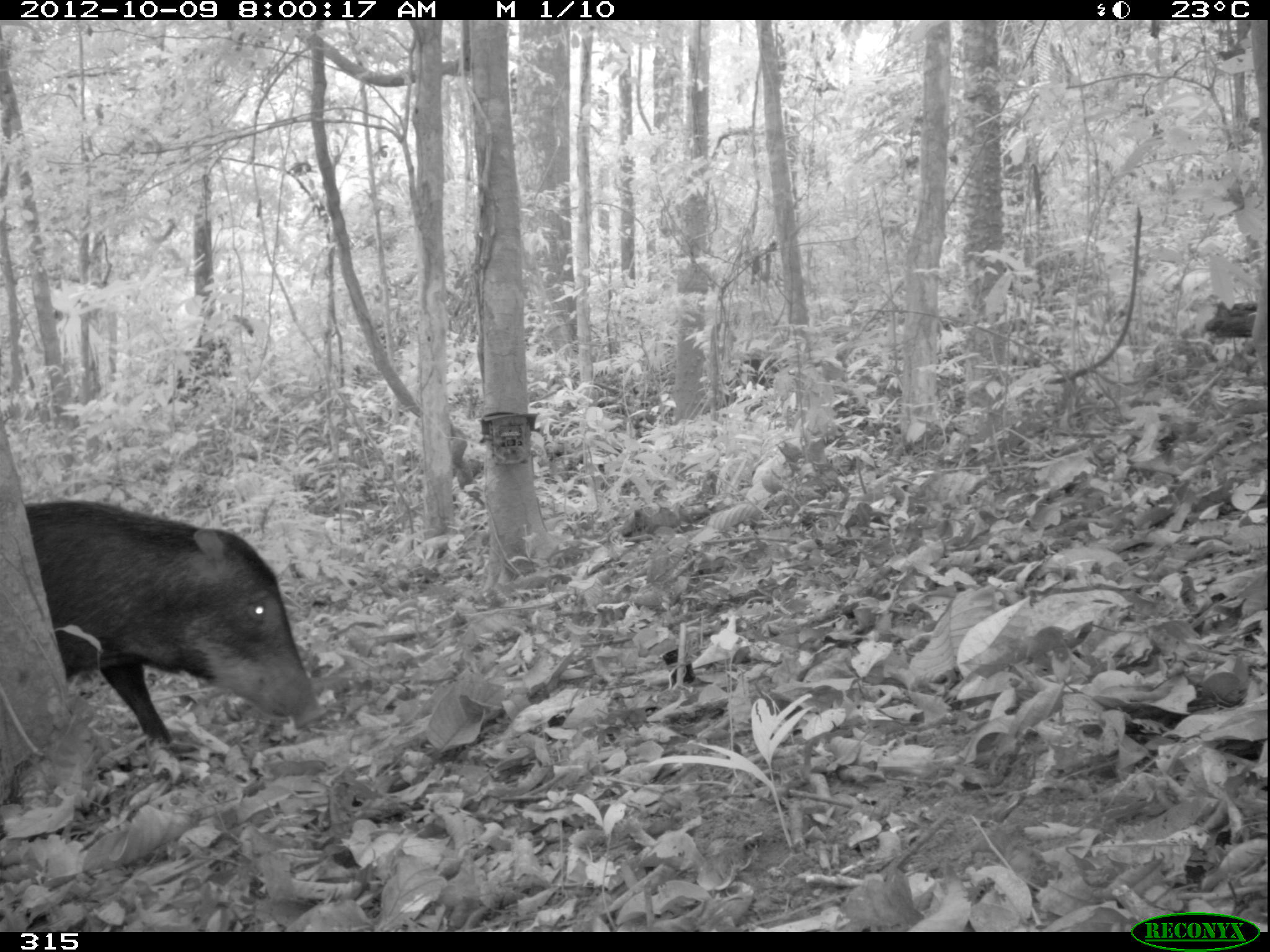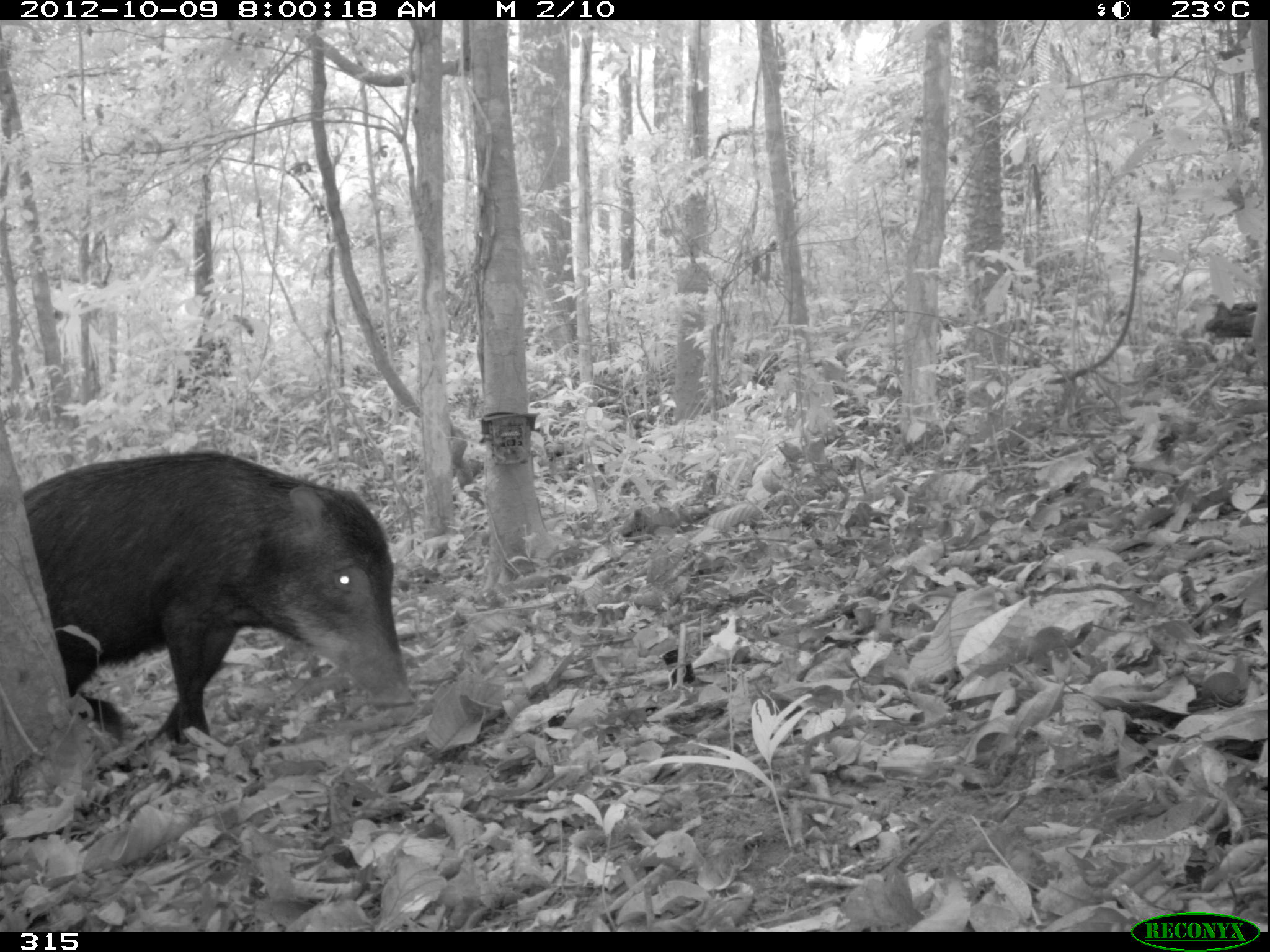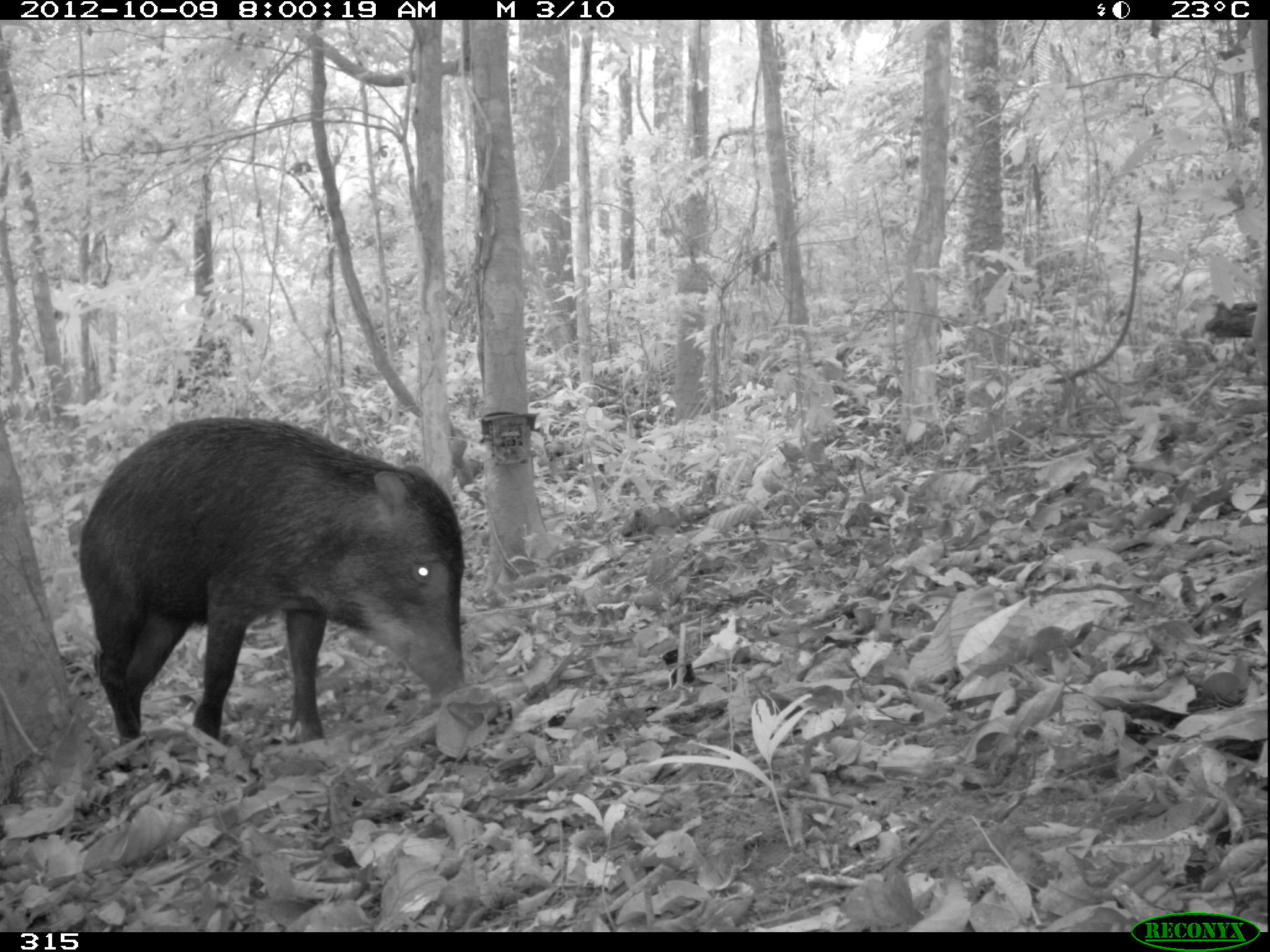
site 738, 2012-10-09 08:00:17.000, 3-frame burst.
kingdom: Animalia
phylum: Chordata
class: Mammalia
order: Artiodactyla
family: Tayassuidae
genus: Tayassu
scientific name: Tayassu pecari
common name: white-lipped peccary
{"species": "Tayassu pecari (white-lipped peccary)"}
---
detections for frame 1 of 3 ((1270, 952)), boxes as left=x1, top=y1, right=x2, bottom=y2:
tayassu pecari: left=25, top=497, right=327, bottom=749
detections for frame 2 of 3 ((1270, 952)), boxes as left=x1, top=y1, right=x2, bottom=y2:
tayassu pecari: left=22, top=451, right=416, bottom=750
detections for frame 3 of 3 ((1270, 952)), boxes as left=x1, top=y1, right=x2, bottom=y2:
tayassu pecari: left=76, top=414, right=468, bottom=745